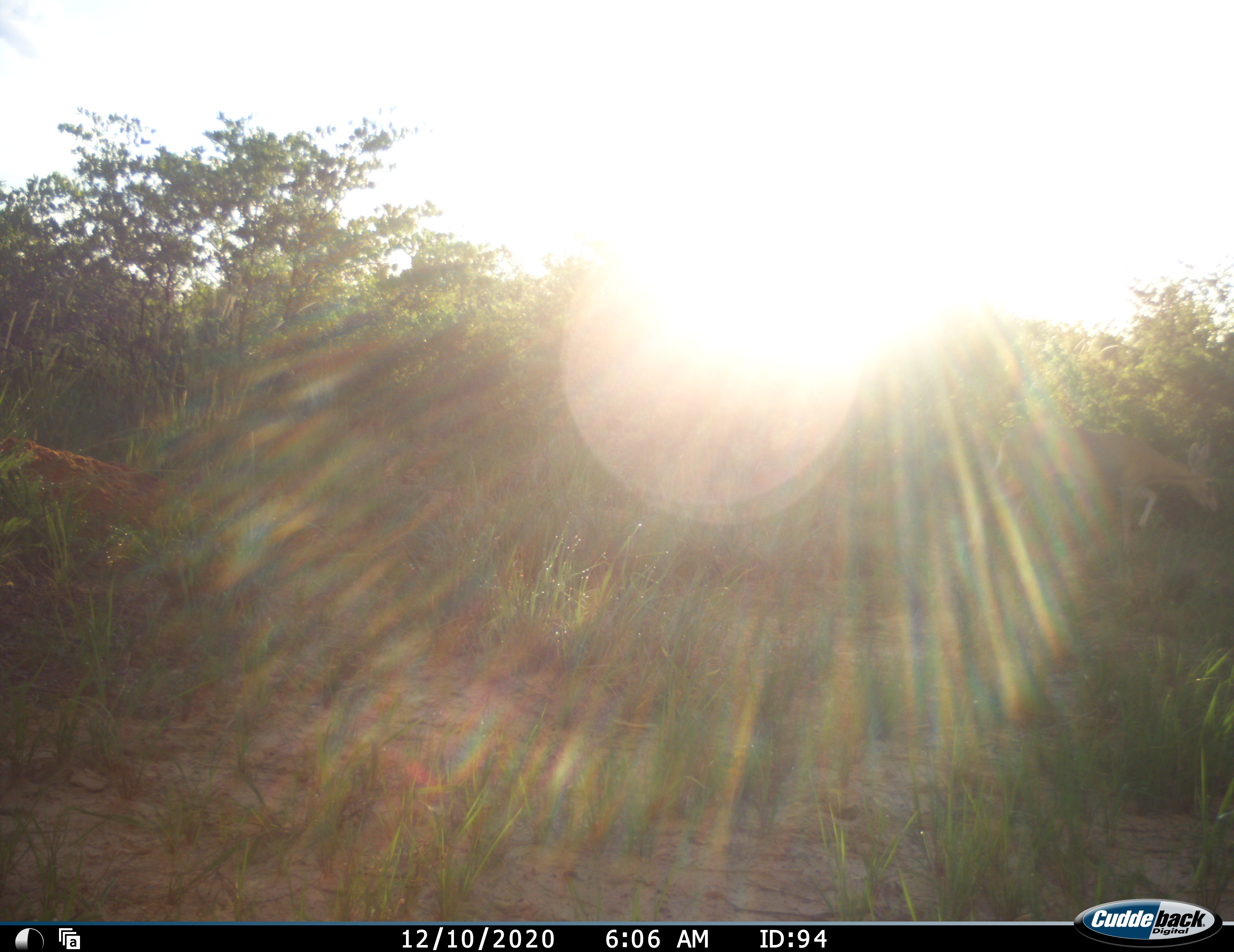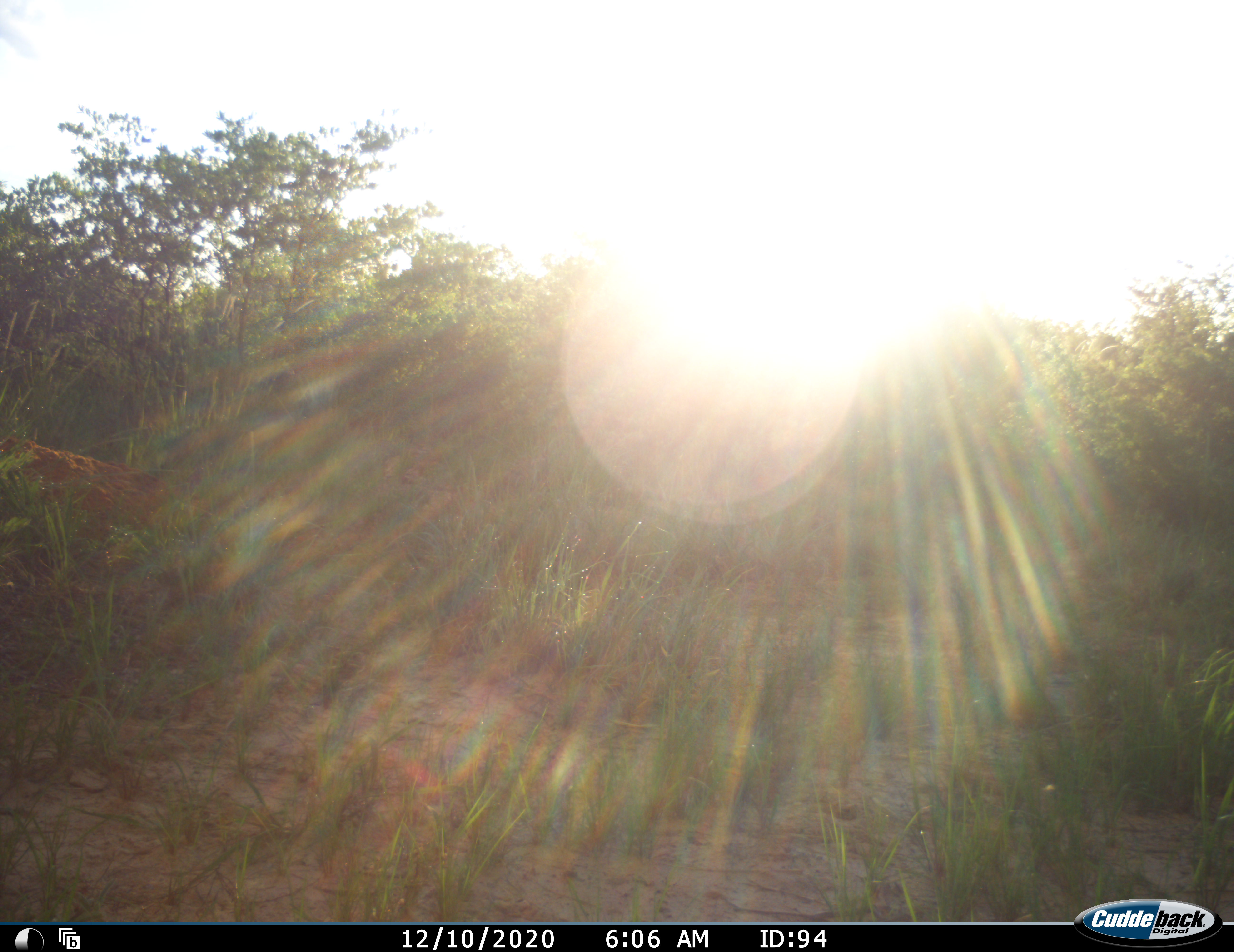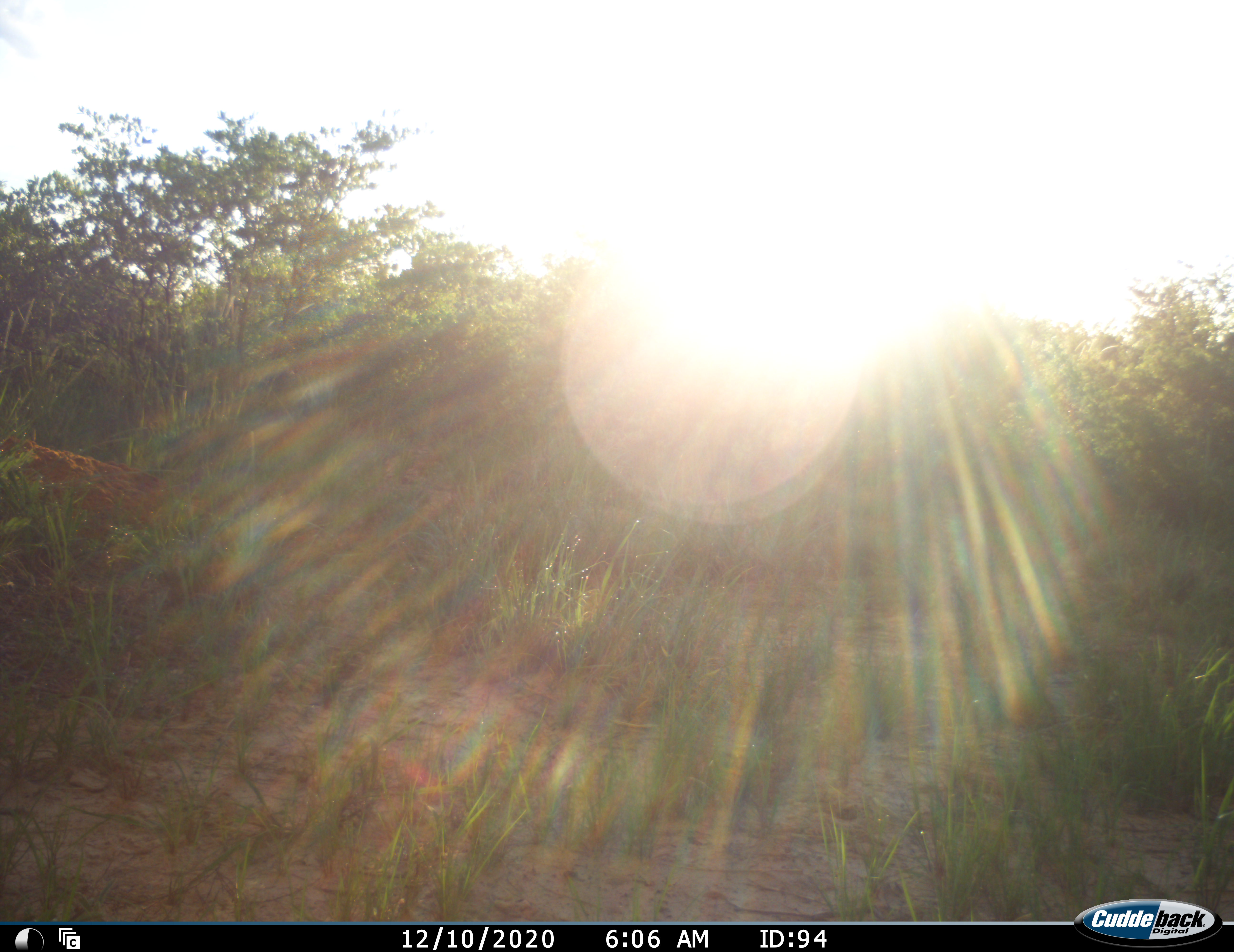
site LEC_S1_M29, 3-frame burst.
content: unidentified animal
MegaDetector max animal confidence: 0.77